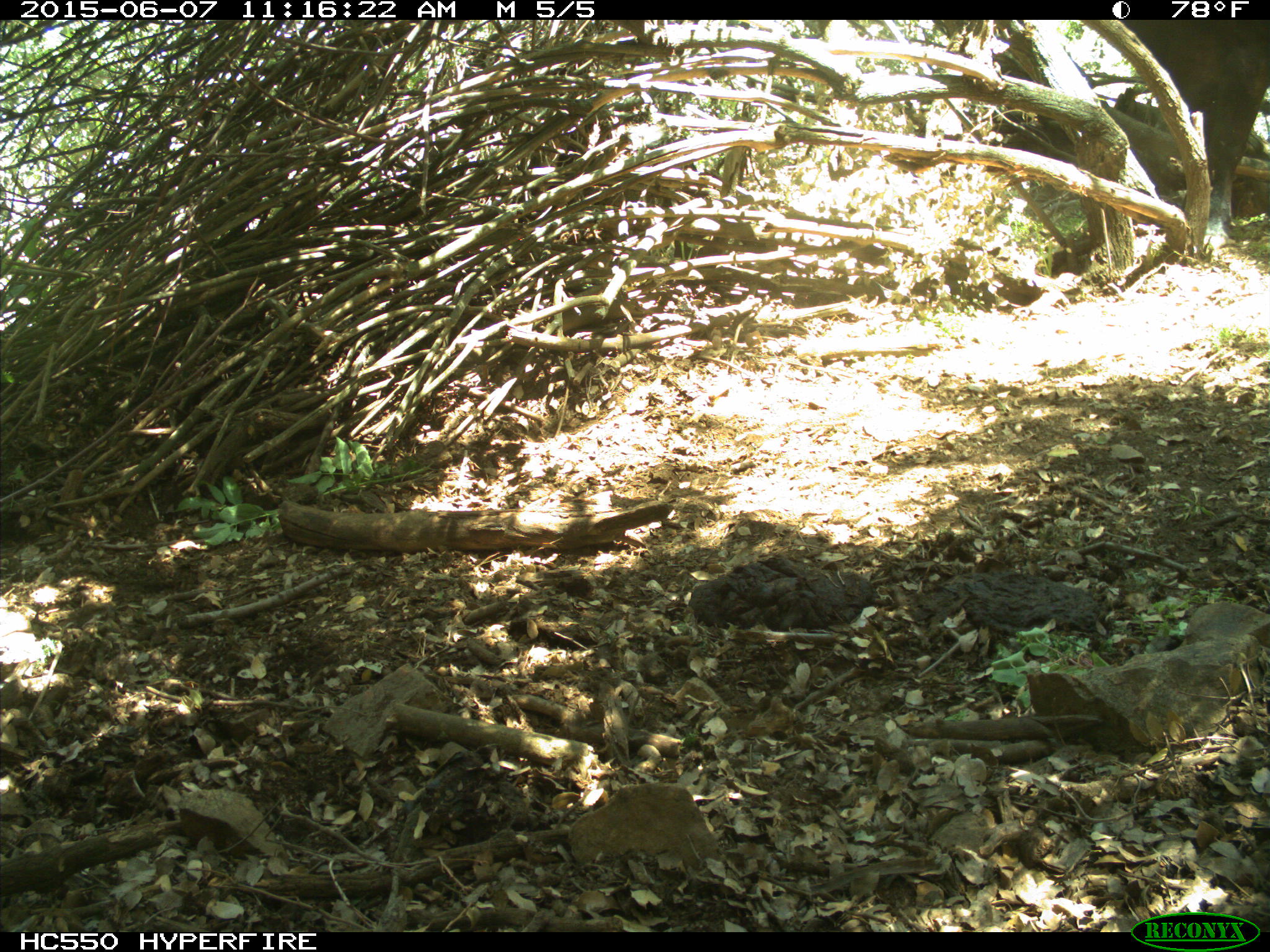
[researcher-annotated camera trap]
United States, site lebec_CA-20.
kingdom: Animalia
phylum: Chordata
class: Mammalia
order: Artiodactyla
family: Bovidae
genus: Bos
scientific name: Bos taurus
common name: domestic cow